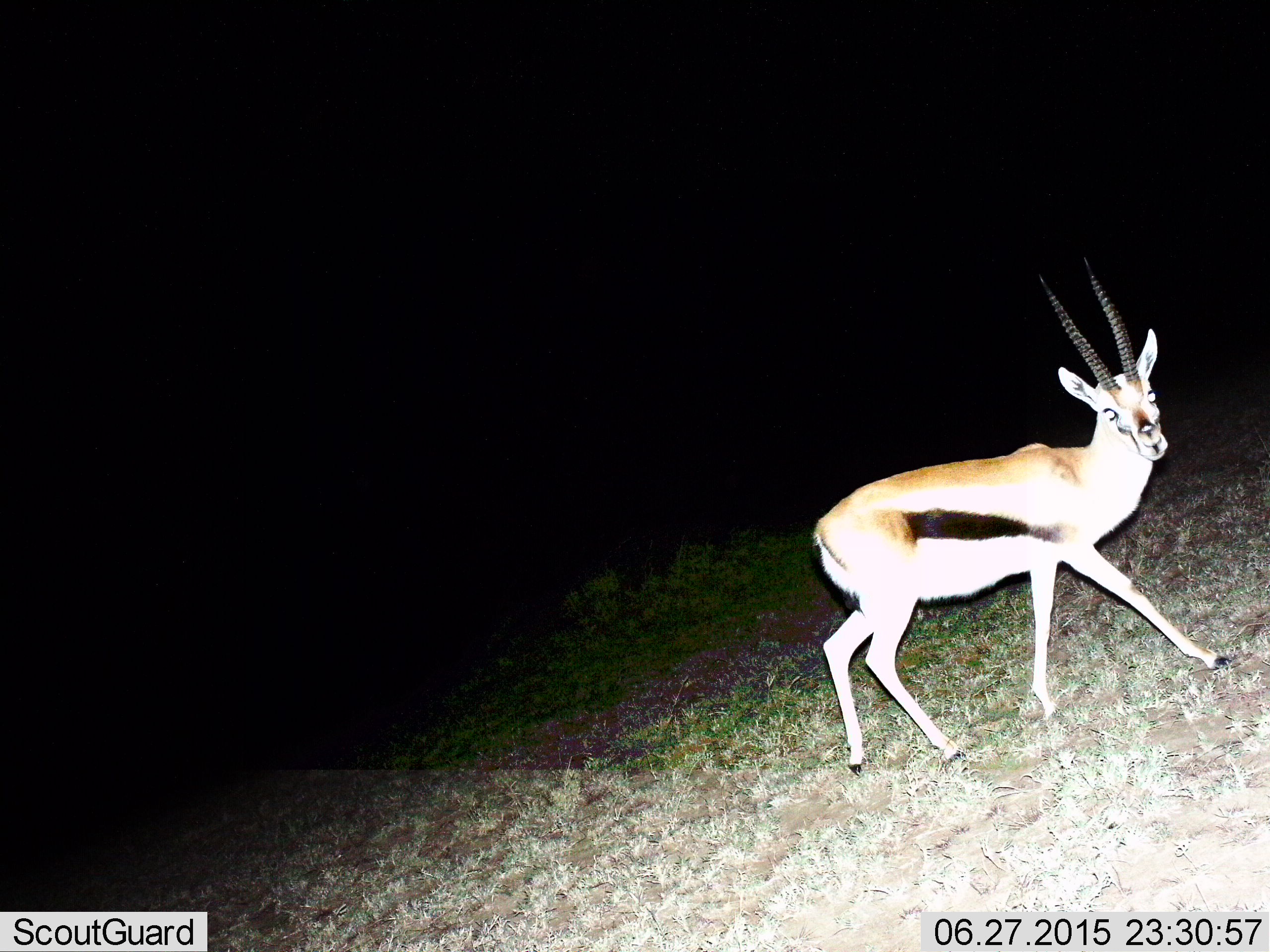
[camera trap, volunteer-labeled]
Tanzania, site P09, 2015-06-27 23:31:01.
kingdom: Animalia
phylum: Chordata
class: Mammalia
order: Artiodactyla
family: Bovidae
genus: Eudorcas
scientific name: Eudorcas thomsonii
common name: thomson's gazelle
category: gazellethomsons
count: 1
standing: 20%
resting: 0%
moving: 80%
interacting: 10%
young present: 0%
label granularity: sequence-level